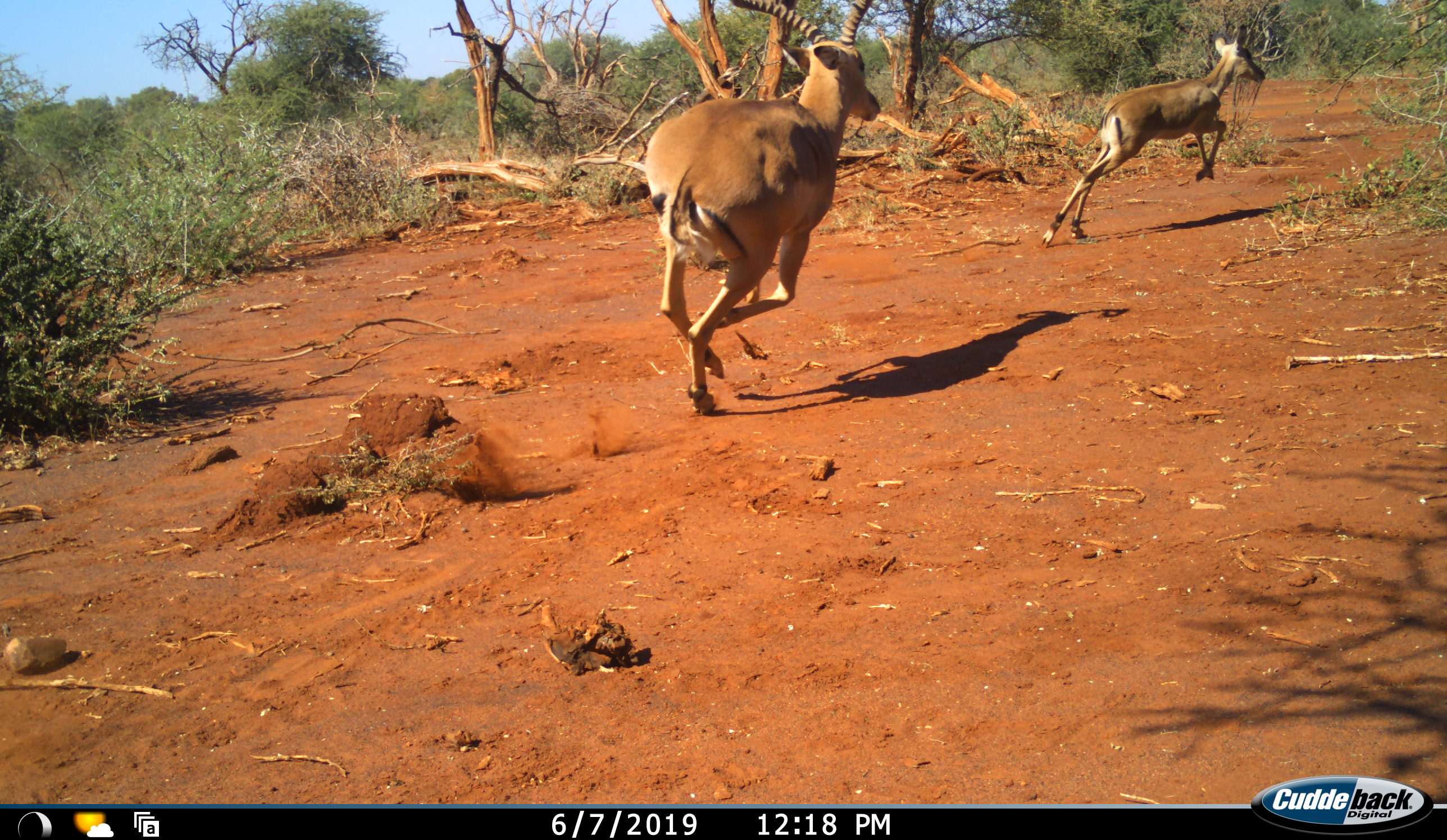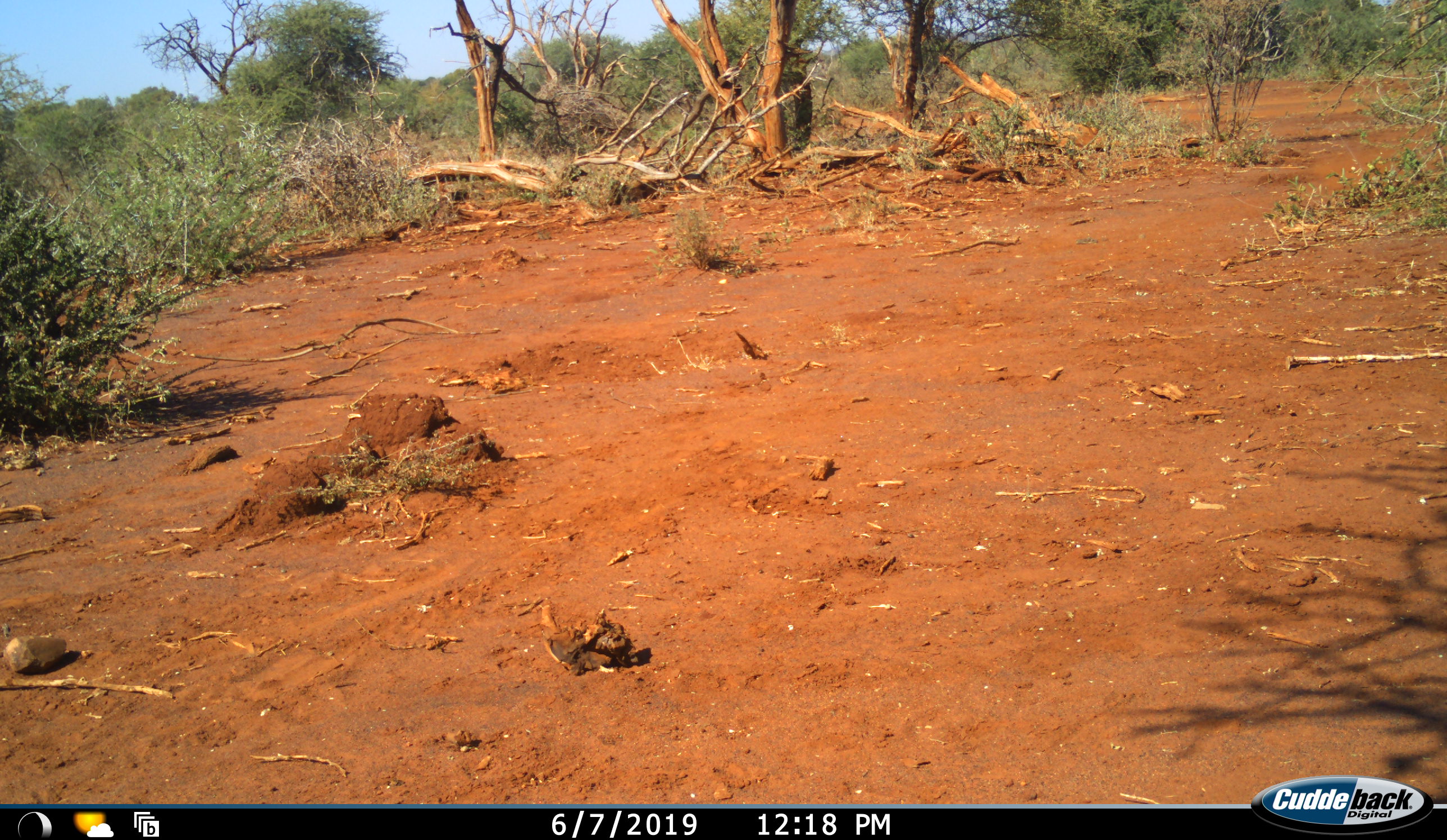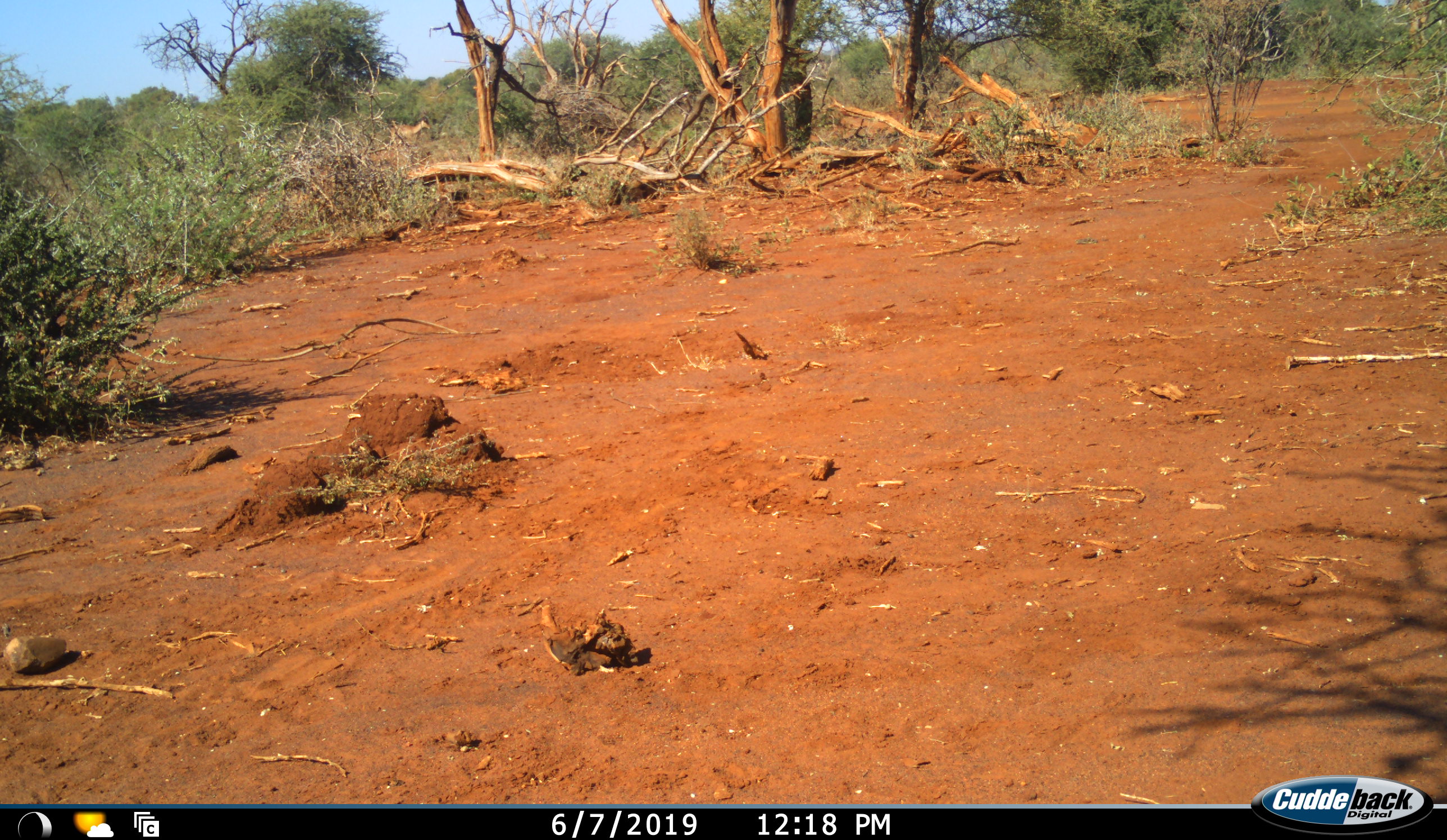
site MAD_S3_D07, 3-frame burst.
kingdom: Animalia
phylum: Chordata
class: Mammalia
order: Artiodactyla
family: Bovidae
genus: Aepyceros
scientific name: Aepyceros melampus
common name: impala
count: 3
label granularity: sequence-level